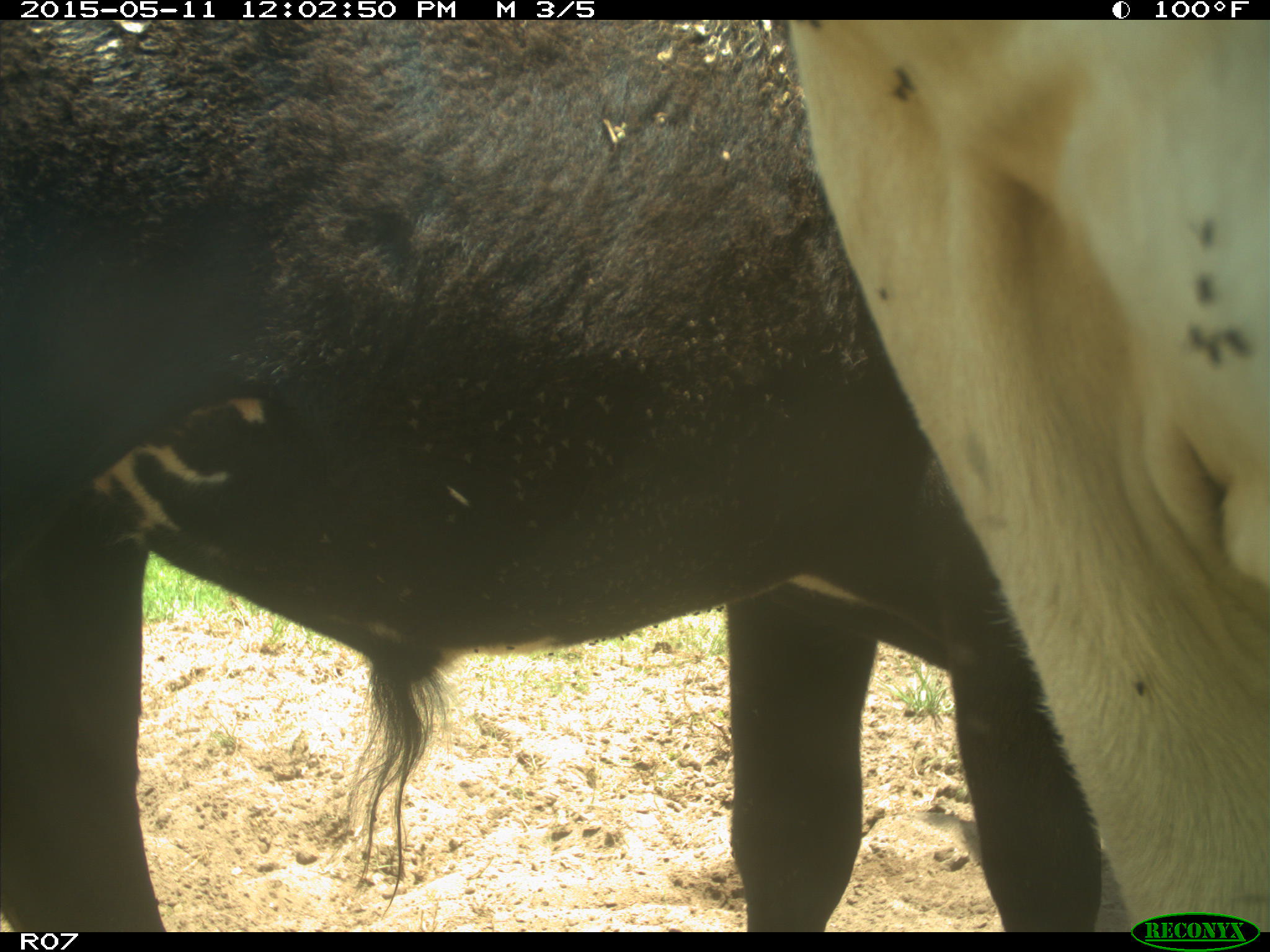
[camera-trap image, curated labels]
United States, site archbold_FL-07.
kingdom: Animalia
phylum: Chordata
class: Mammalia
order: Artiodactyla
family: Bovidae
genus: Bos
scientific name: Bos taurus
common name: domestic cow